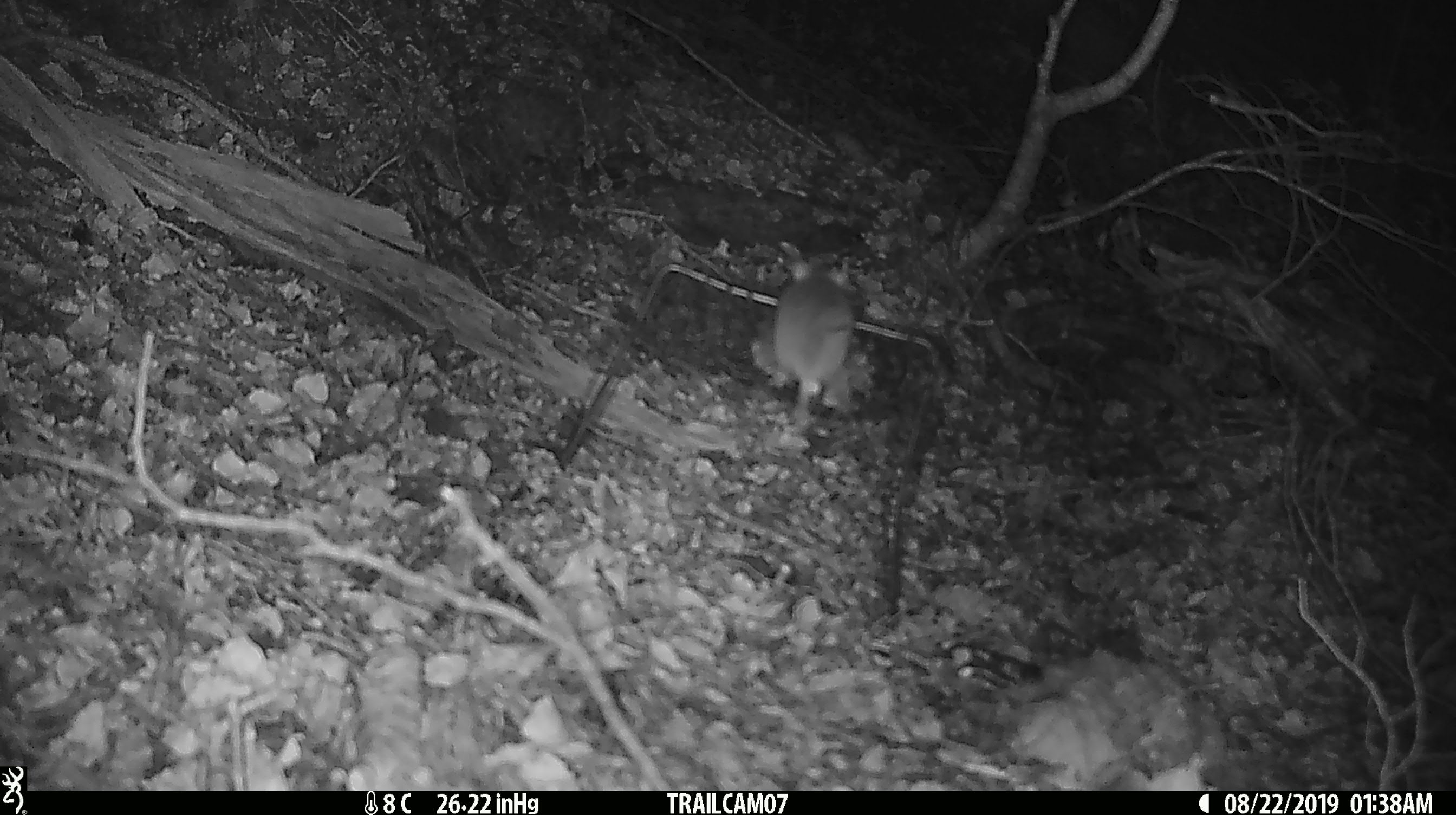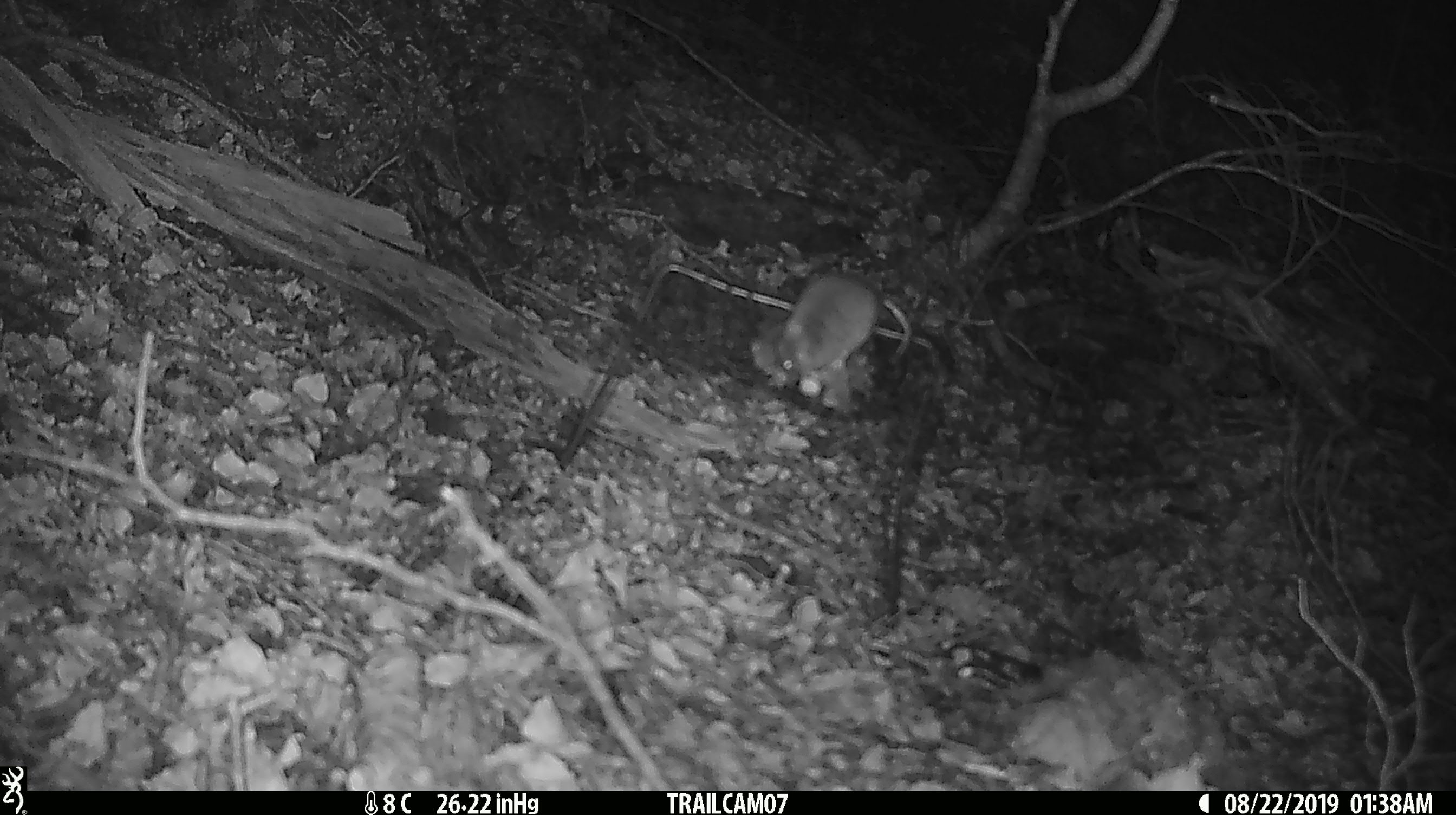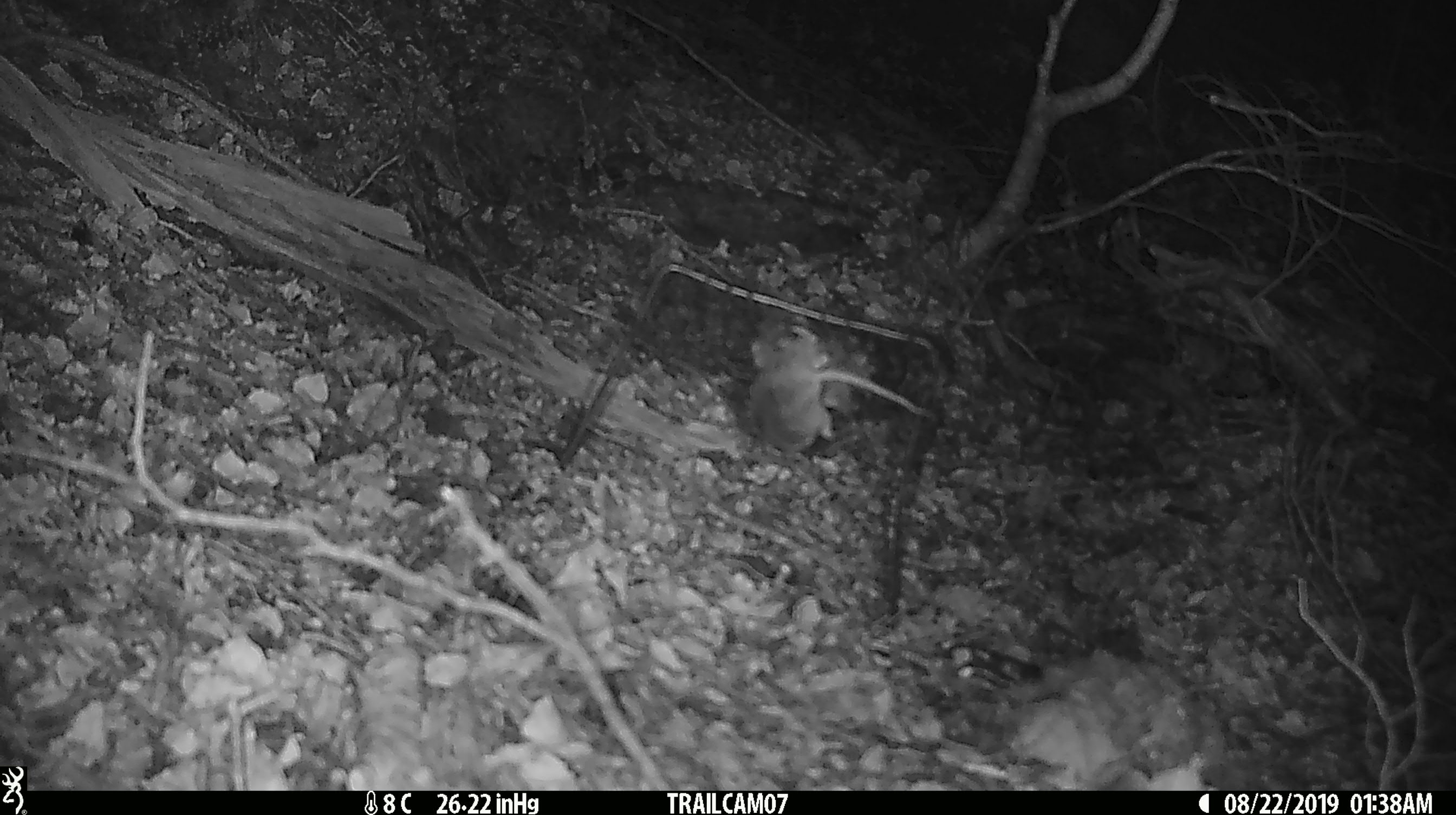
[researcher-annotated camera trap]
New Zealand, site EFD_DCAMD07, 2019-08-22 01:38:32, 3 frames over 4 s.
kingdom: Animalia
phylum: Chordata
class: Mammalia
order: Rodentia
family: Muridae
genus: Mus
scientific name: Mus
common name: mouse